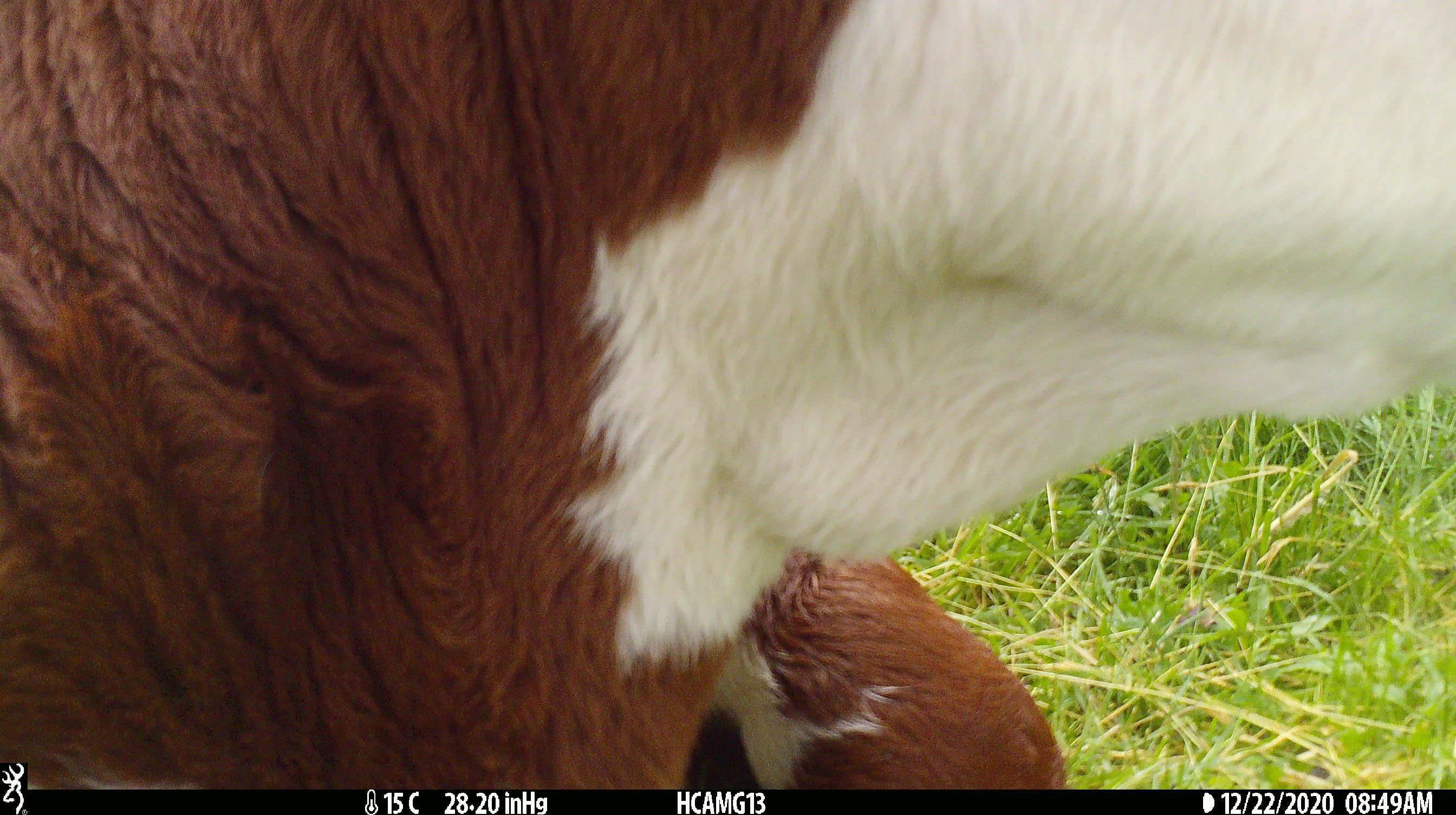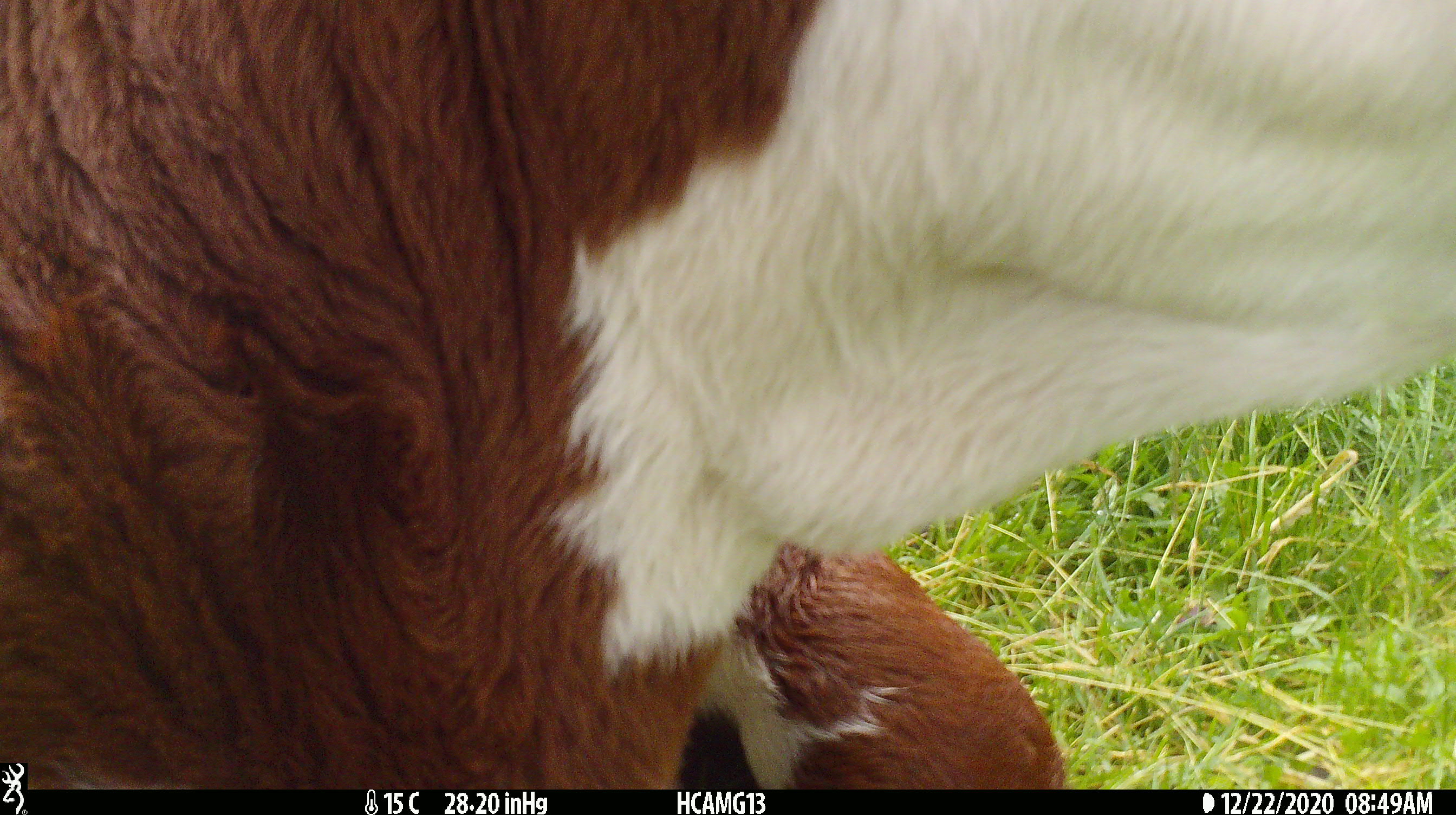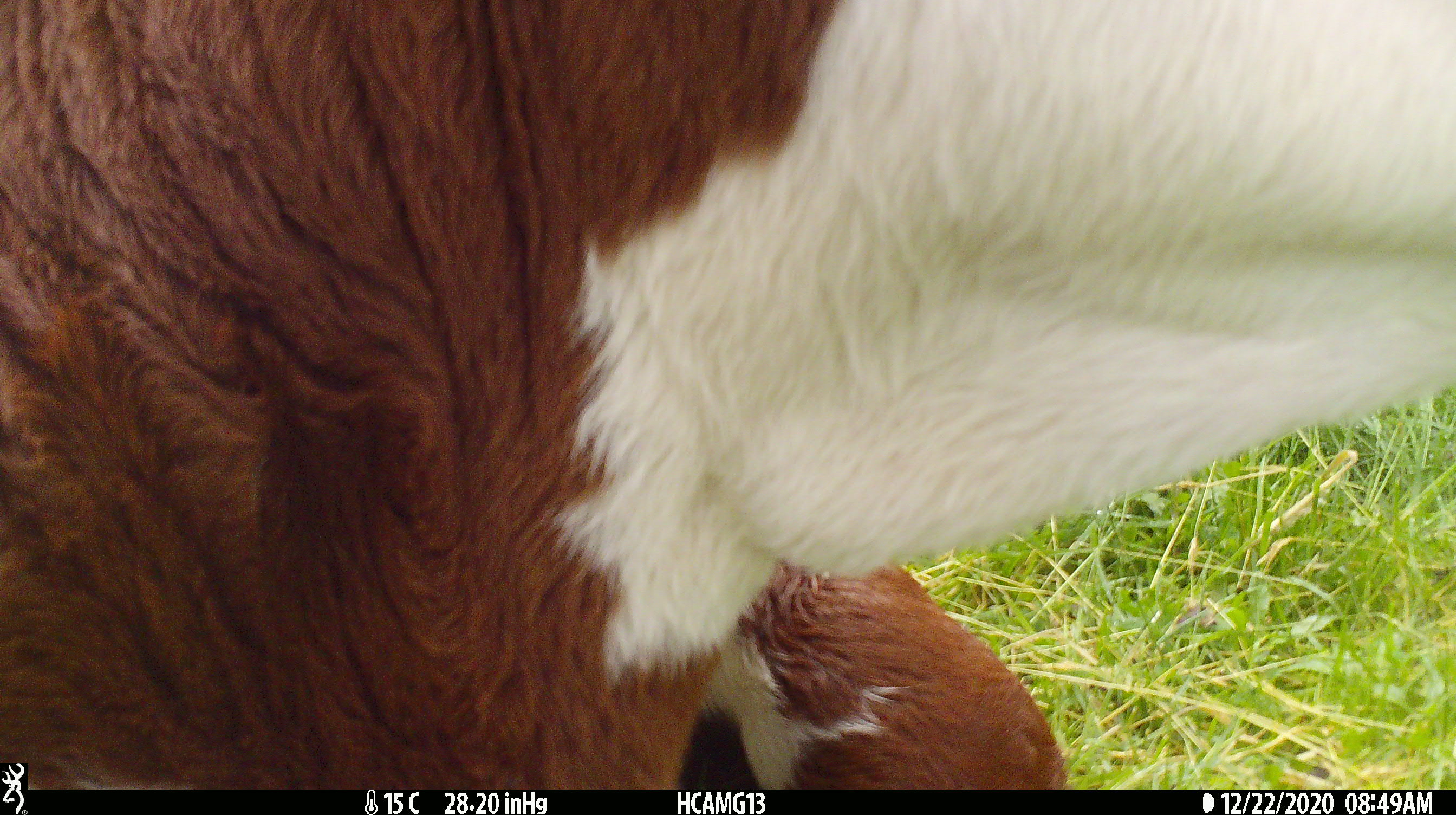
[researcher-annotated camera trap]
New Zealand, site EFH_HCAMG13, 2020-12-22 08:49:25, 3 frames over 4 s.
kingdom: Animalia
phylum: Chordata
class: Mammalia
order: Artiodactyla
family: Bovidae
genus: Bos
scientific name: Bos taurus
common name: domestic cow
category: cow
Cow (domestic cow) (Bos taurus).